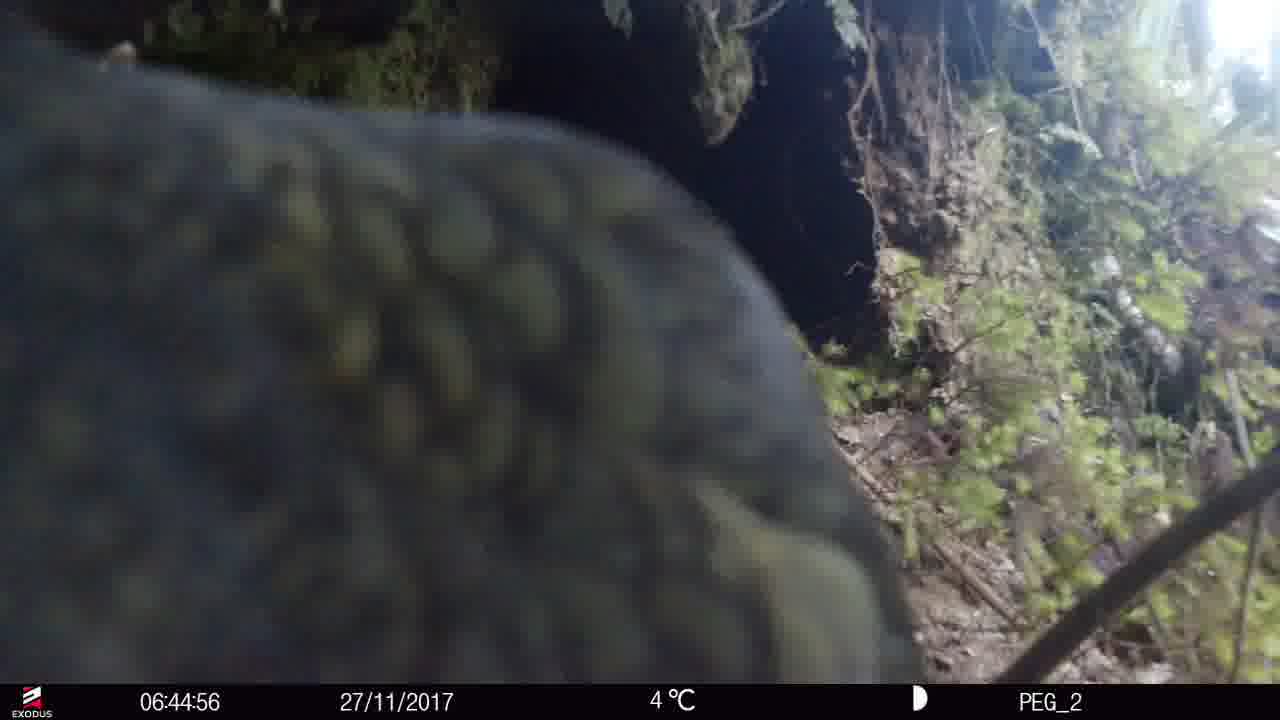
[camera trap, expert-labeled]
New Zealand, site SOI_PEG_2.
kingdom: Animalia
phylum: Chordata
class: Aves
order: Psittaciformes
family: Strigopidae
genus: Nestor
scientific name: Nestor notabilis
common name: kea